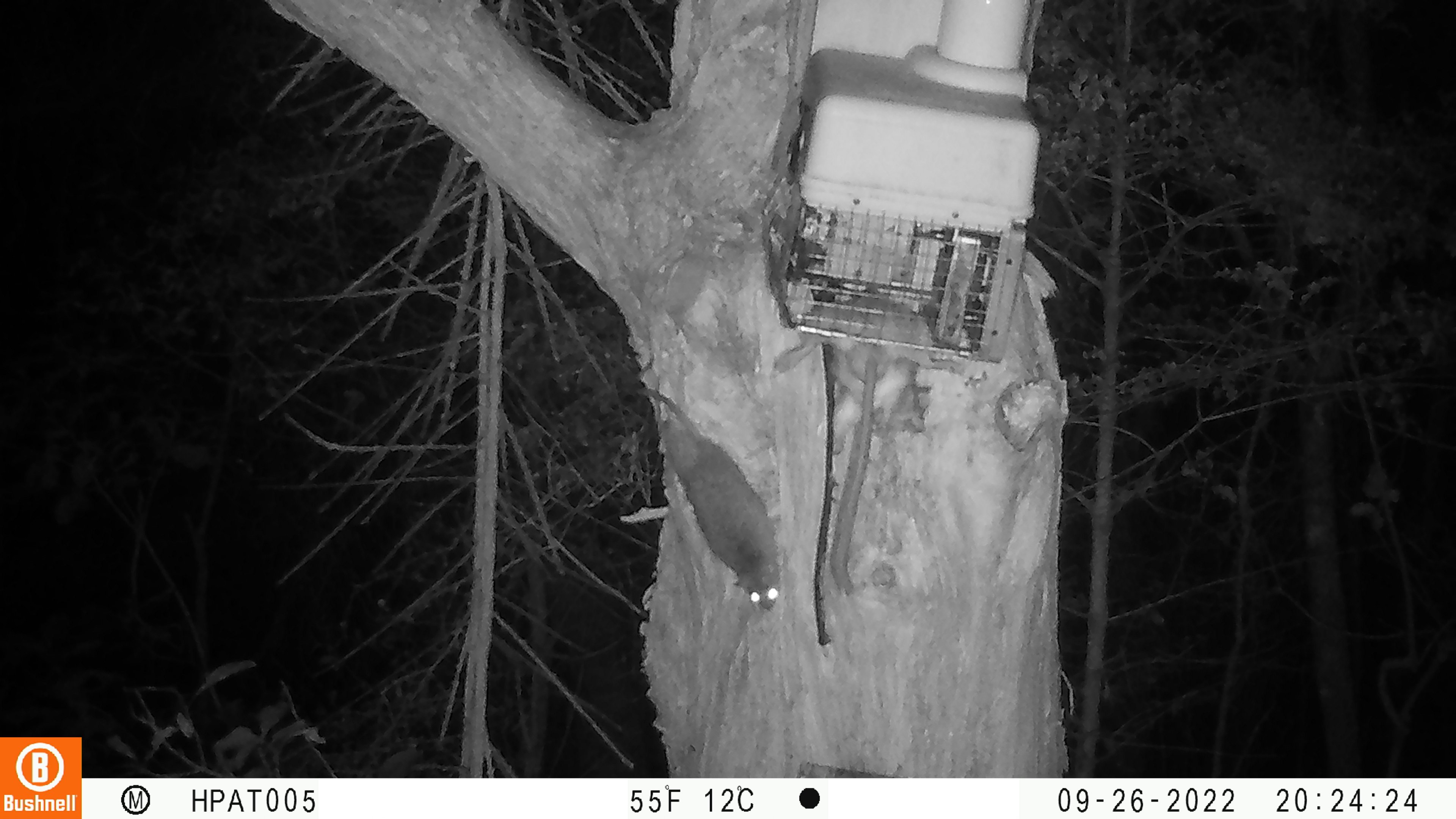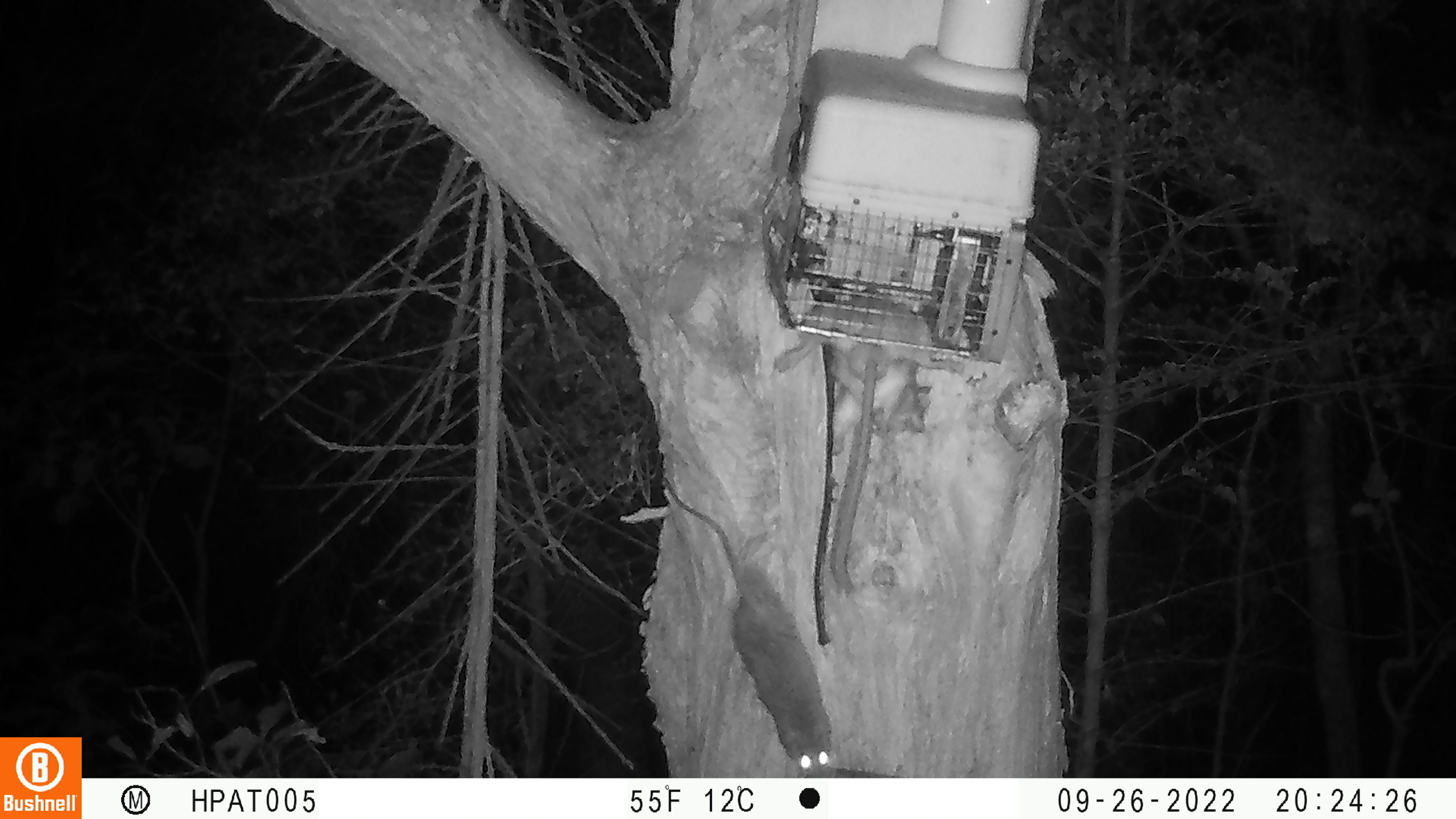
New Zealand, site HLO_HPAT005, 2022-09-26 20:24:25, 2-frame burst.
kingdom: Animalia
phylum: Chordata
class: Mammalia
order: Rodentia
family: Muridae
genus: Rattus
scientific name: Rattus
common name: rat